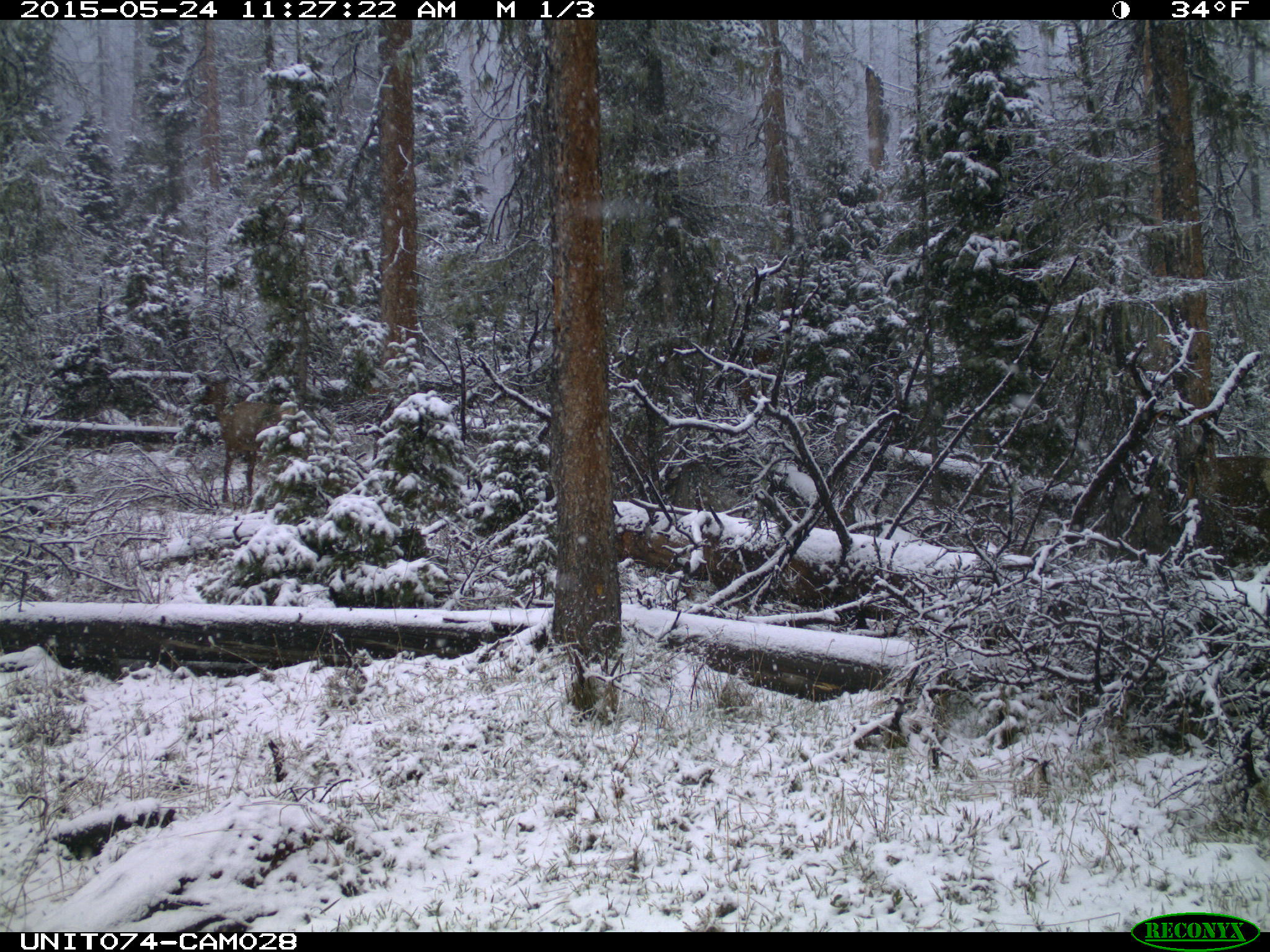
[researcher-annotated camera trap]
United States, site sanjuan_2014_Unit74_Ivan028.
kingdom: Animalia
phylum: Chordata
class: Mammalia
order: Artiodactyla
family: Cervidae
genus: Cervus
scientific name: Cervus elaphus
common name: red deer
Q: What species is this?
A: Cervus elaphus (red deer).